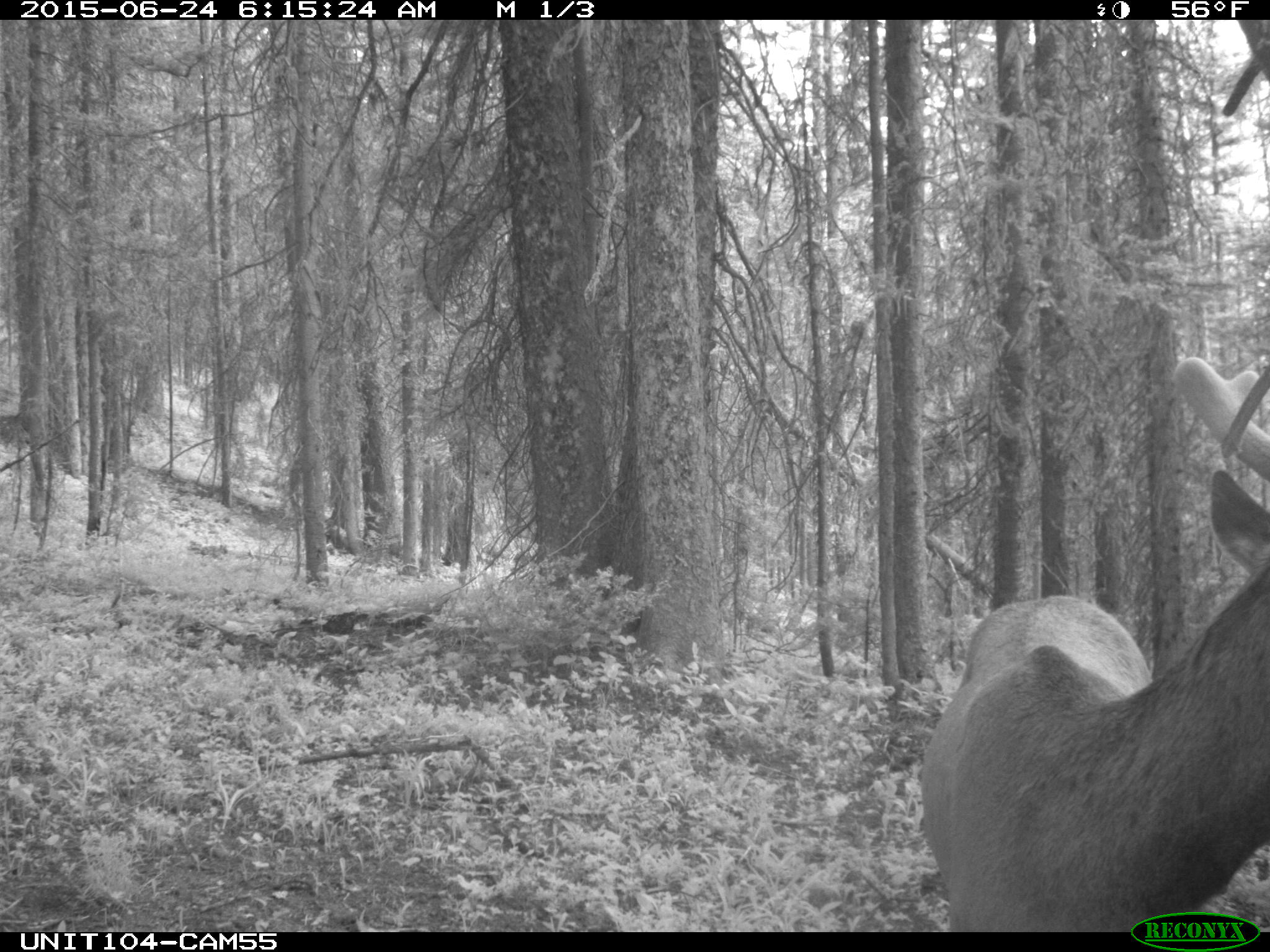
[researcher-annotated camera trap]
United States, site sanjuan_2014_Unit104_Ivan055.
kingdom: Animalia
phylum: Chordata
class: Mammalia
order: Artiodactyla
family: Cervidae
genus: Cervus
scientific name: Cervus elaphus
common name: red deer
Cervus elaphus (red deer).